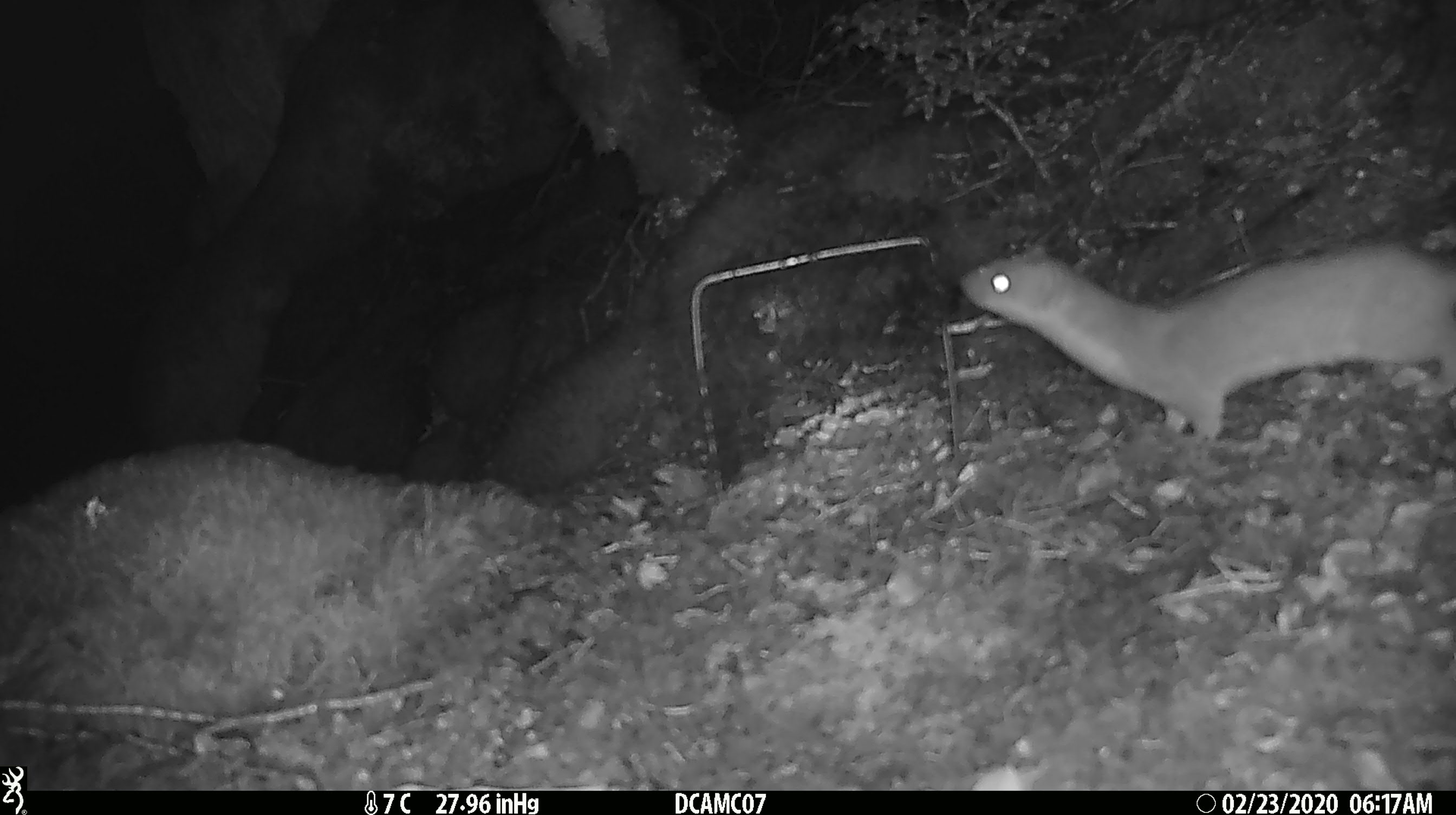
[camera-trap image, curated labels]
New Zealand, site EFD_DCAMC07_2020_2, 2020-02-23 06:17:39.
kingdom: Animalia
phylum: Chordata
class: Mammalia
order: Carnivora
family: Mustelidae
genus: Mustela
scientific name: Mustela erminea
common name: stoat